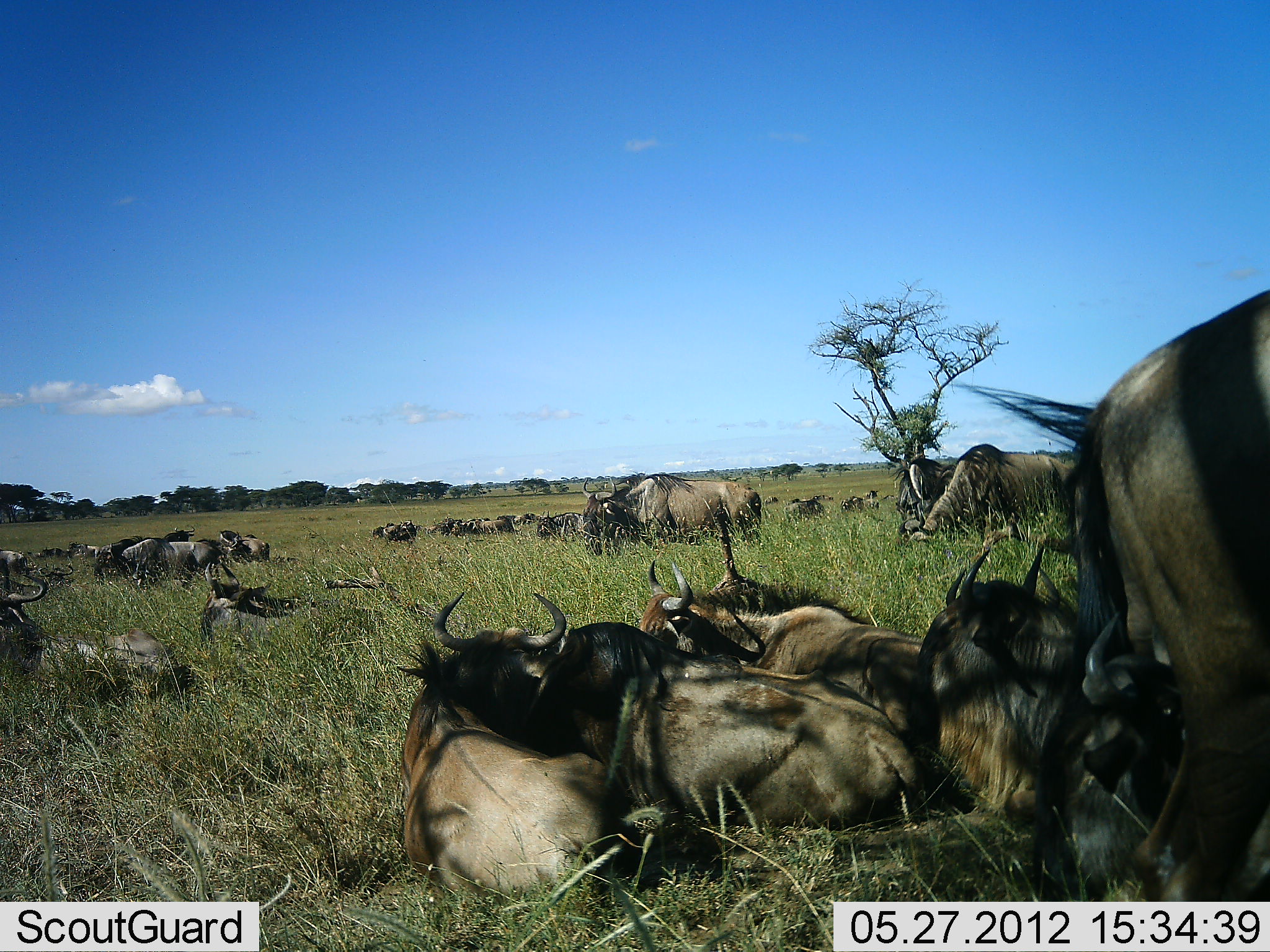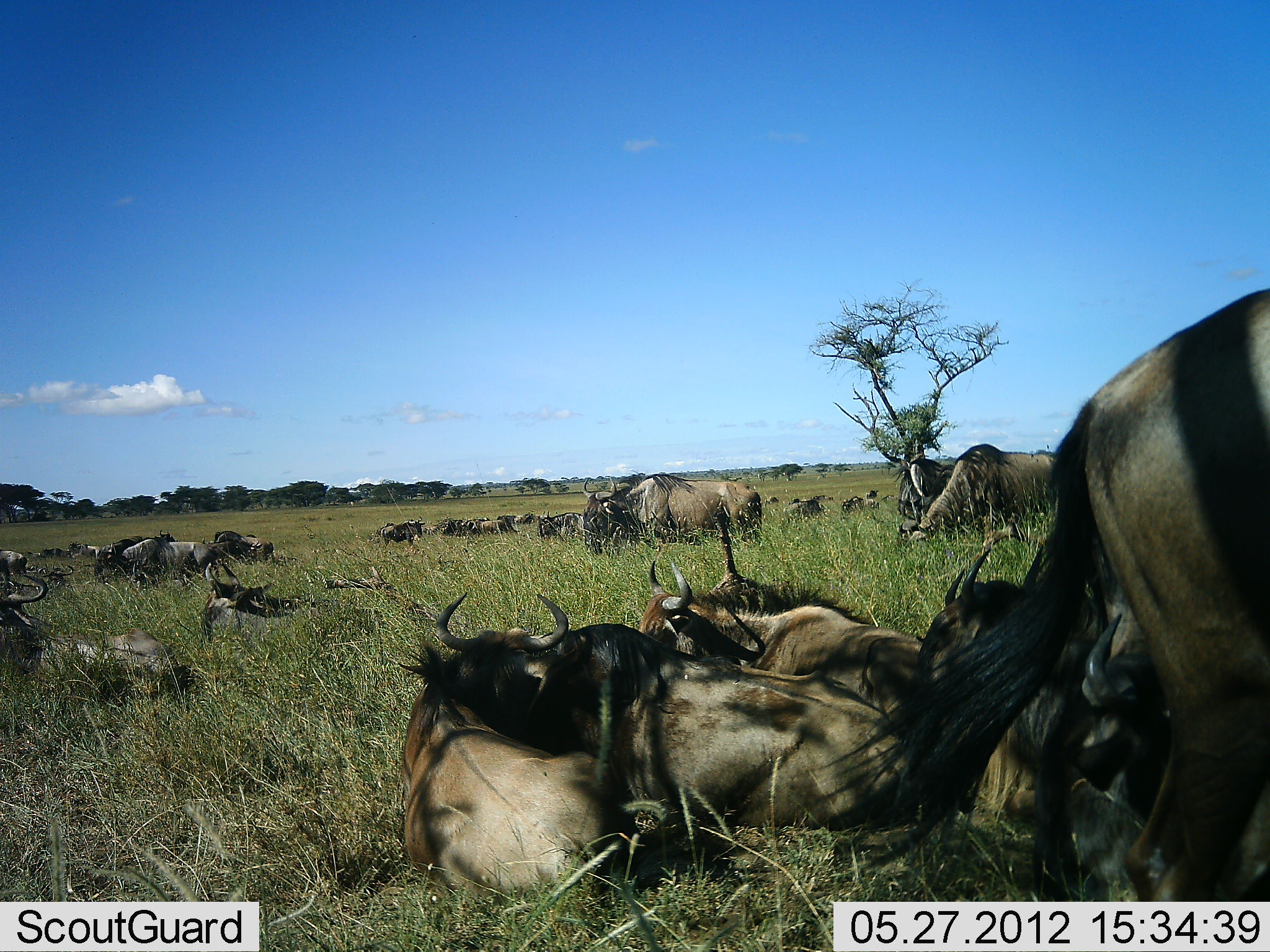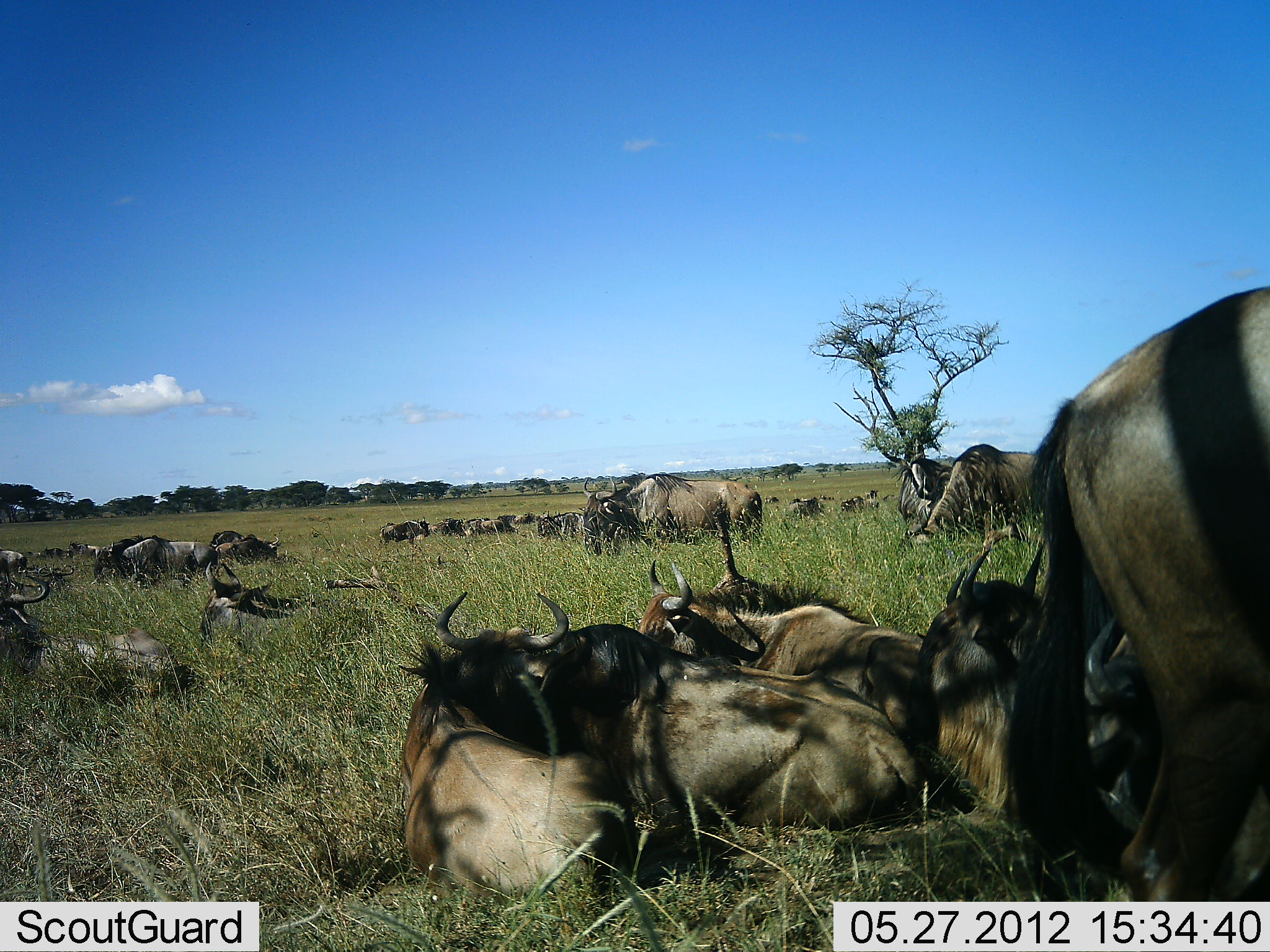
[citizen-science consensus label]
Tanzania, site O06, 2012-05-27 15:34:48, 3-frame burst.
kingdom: Animalia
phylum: Chordata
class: Mammalia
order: Artiodactyla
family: Bovidae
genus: Connochaetes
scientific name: Connochaetes taurinus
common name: blue wildebeest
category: wildebeest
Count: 11-50.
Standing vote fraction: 57%.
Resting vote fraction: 95%.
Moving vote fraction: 0%.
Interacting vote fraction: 10%.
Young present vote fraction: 0%.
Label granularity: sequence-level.